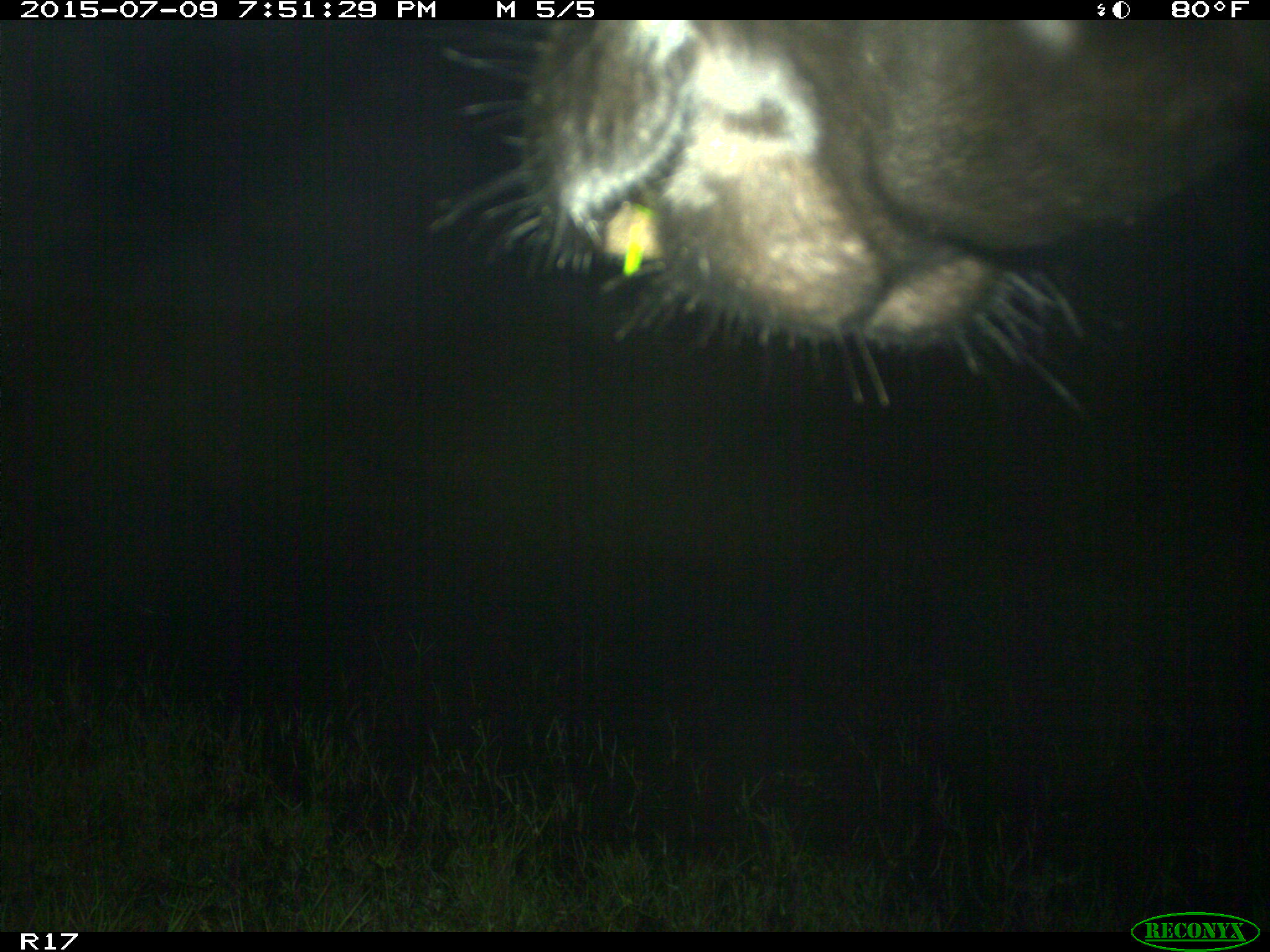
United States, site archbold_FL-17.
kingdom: Animalia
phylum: Chordata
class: Mammalia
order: Artiodactyla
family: Bovidae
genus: Bos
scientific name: Bos taurus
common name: domestic cow